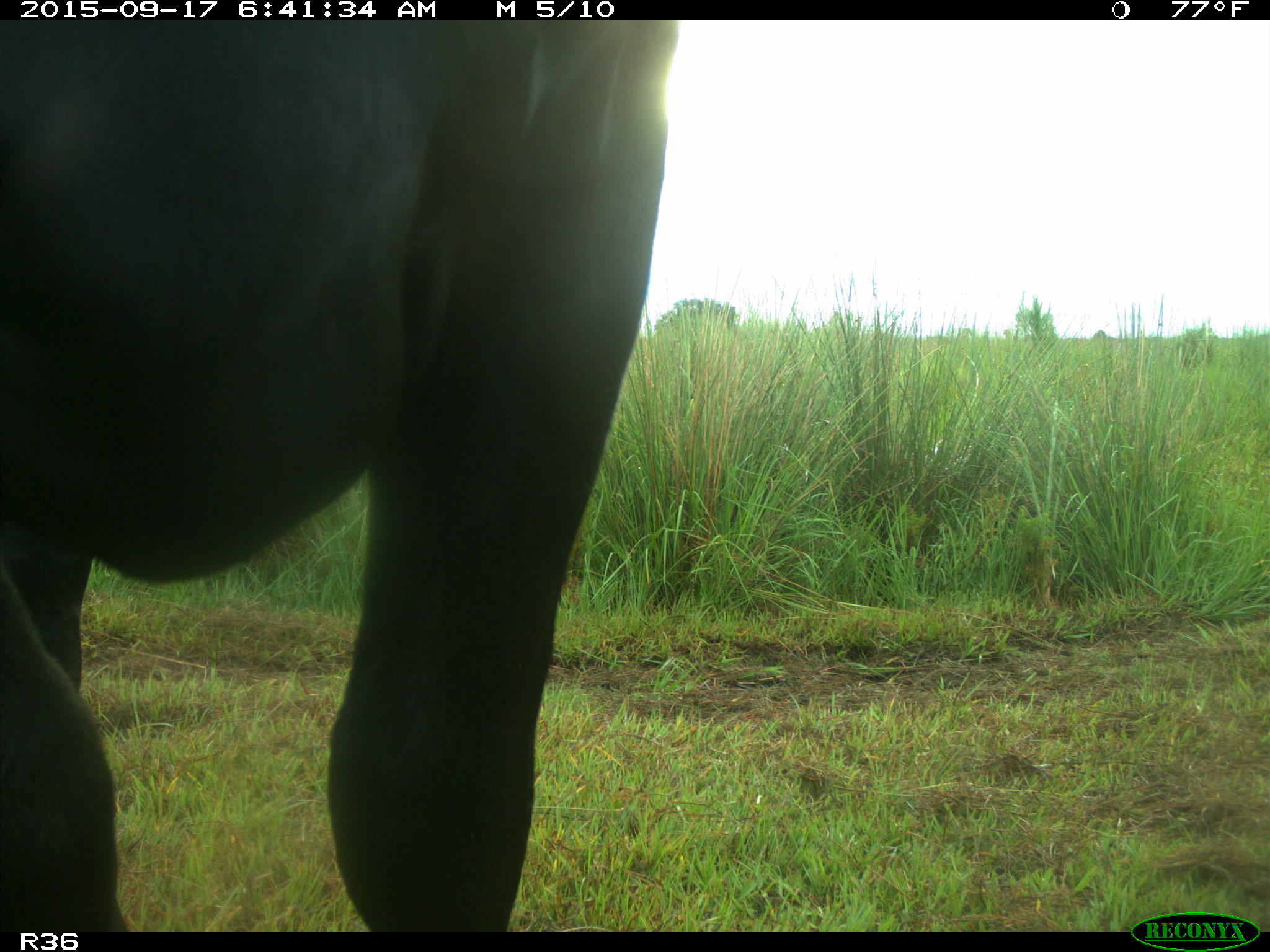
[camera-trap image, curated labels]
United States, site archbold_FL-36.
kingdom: Animalia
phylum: Chordata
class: Mammalia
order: Artiodactyla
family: Bovidae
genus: Bos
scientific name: Bos taurus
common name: domestic cow